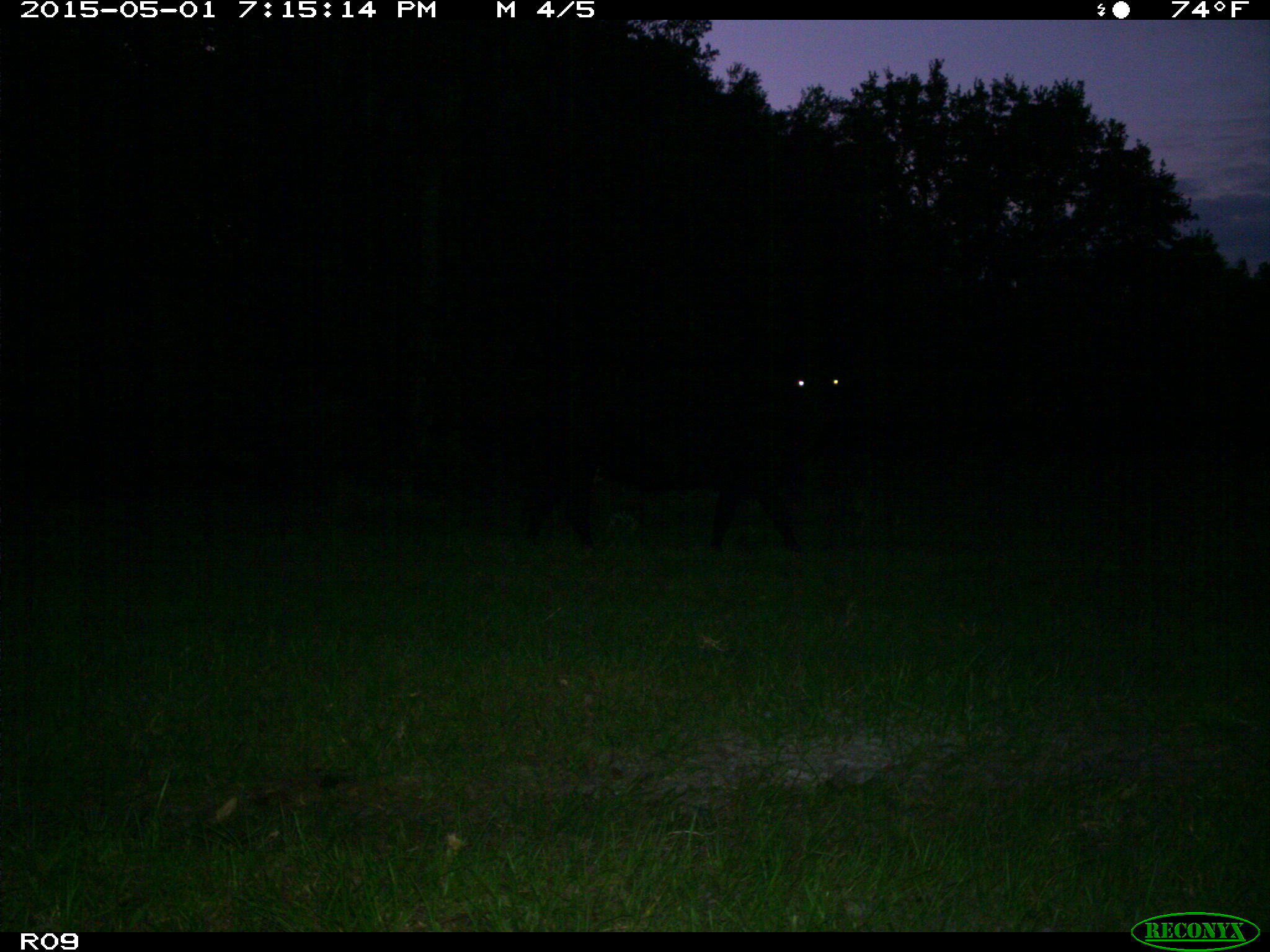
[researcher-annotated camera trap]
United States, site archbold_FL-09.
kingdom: Animalia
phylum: Chordata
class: Mammalia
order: Artiodactyla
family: Bovidae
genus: Bos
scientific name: Bos taurus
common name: domestic cow